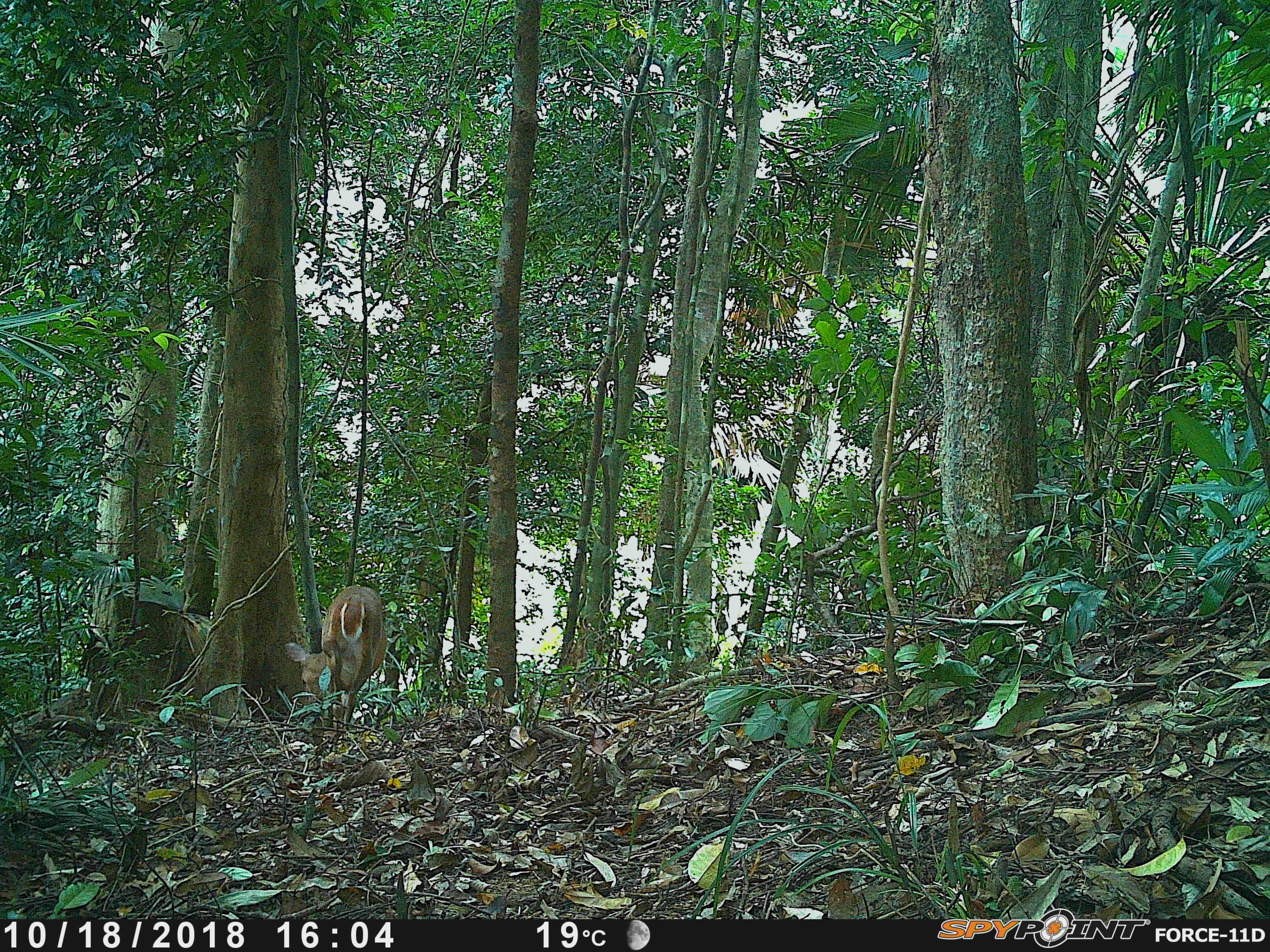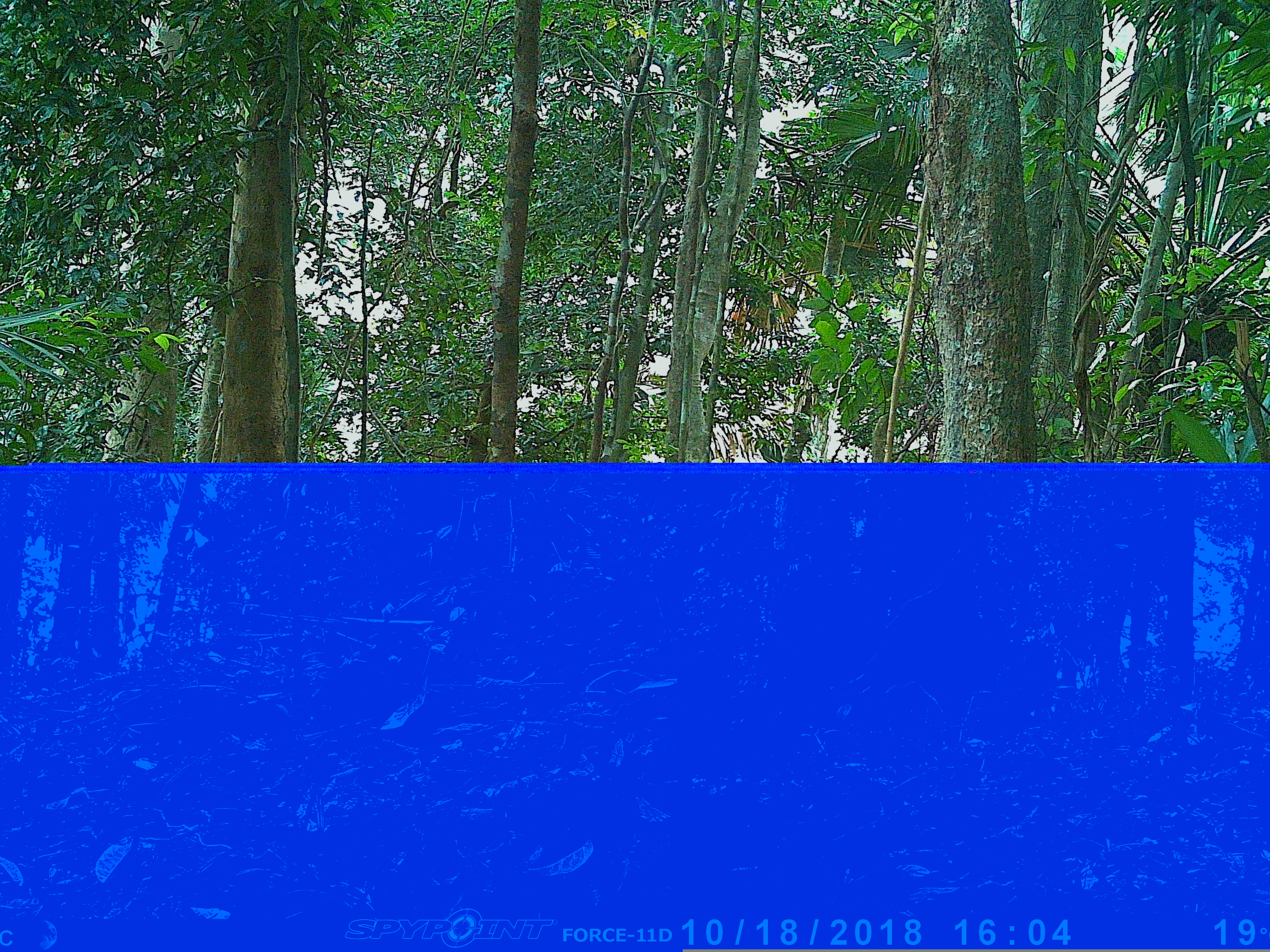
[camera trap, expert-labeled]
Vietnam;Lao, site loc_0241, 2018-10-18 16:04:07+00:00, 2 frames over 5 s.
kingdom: Animalia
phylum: Chordata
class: Mammalia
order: Artiodactyla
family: Cervidae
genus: Muntiacus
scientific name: Muntiacus vuquangensis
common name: large-antlered muntjac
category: large antlered muntjac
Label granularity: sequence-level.